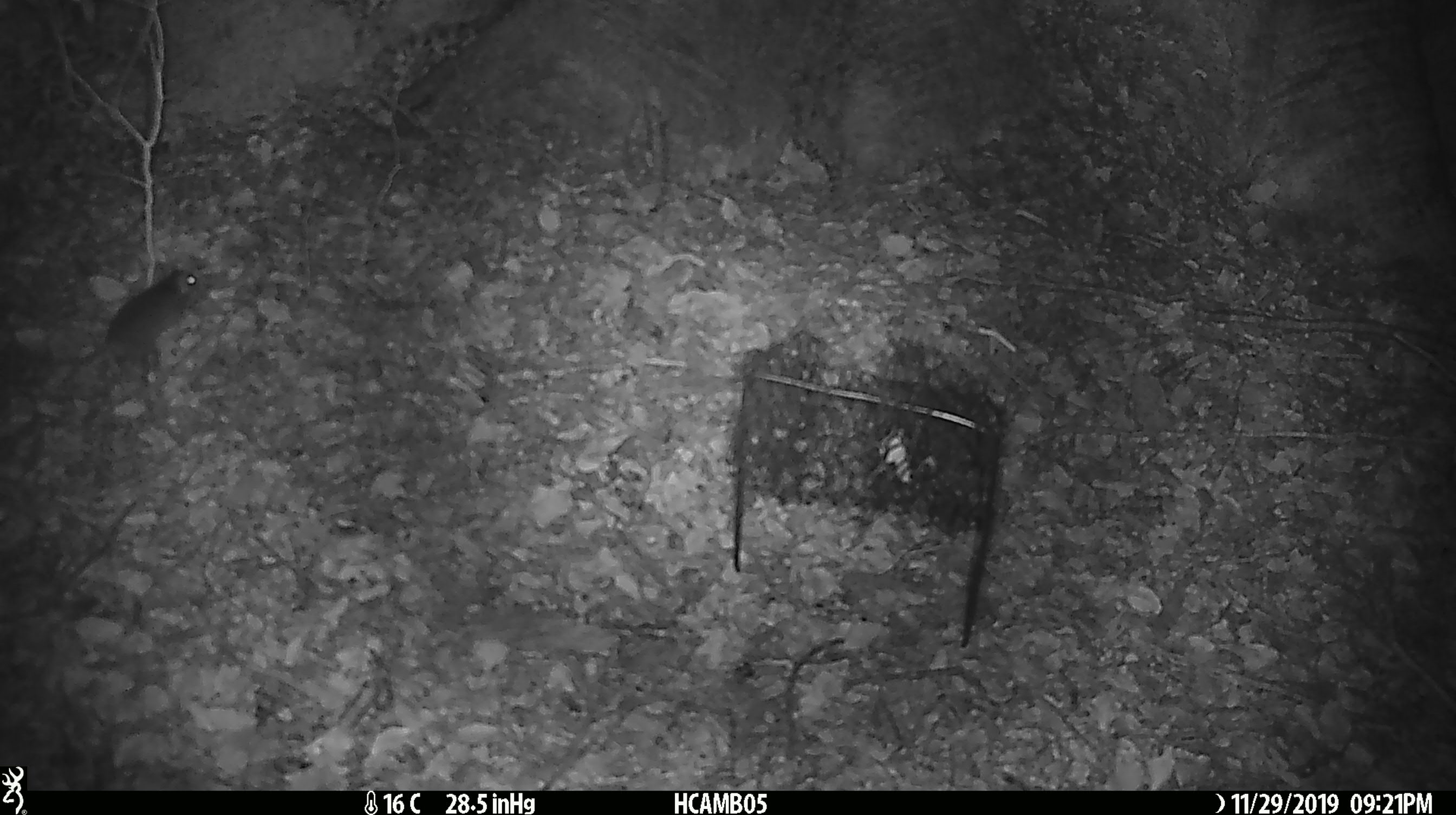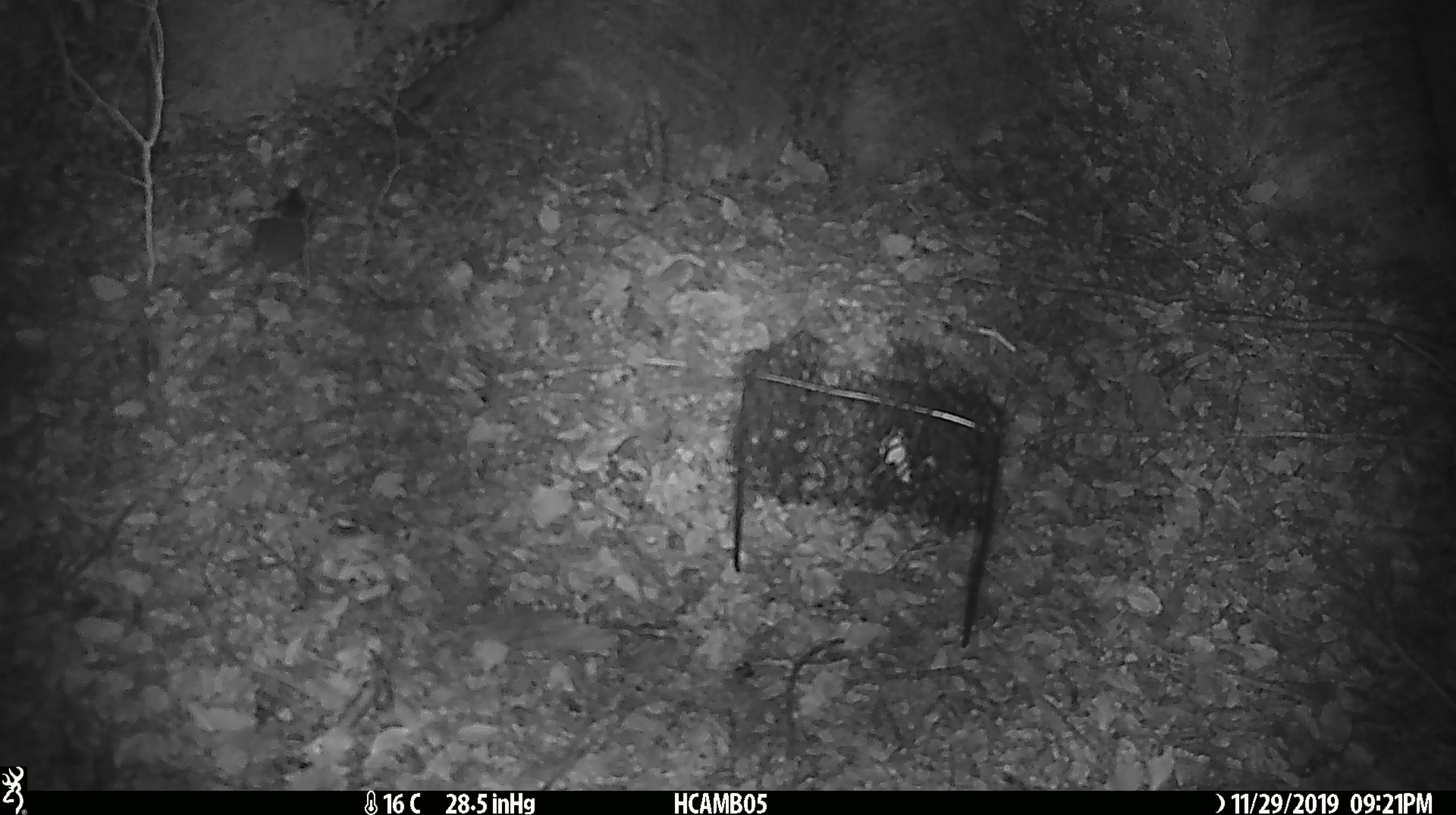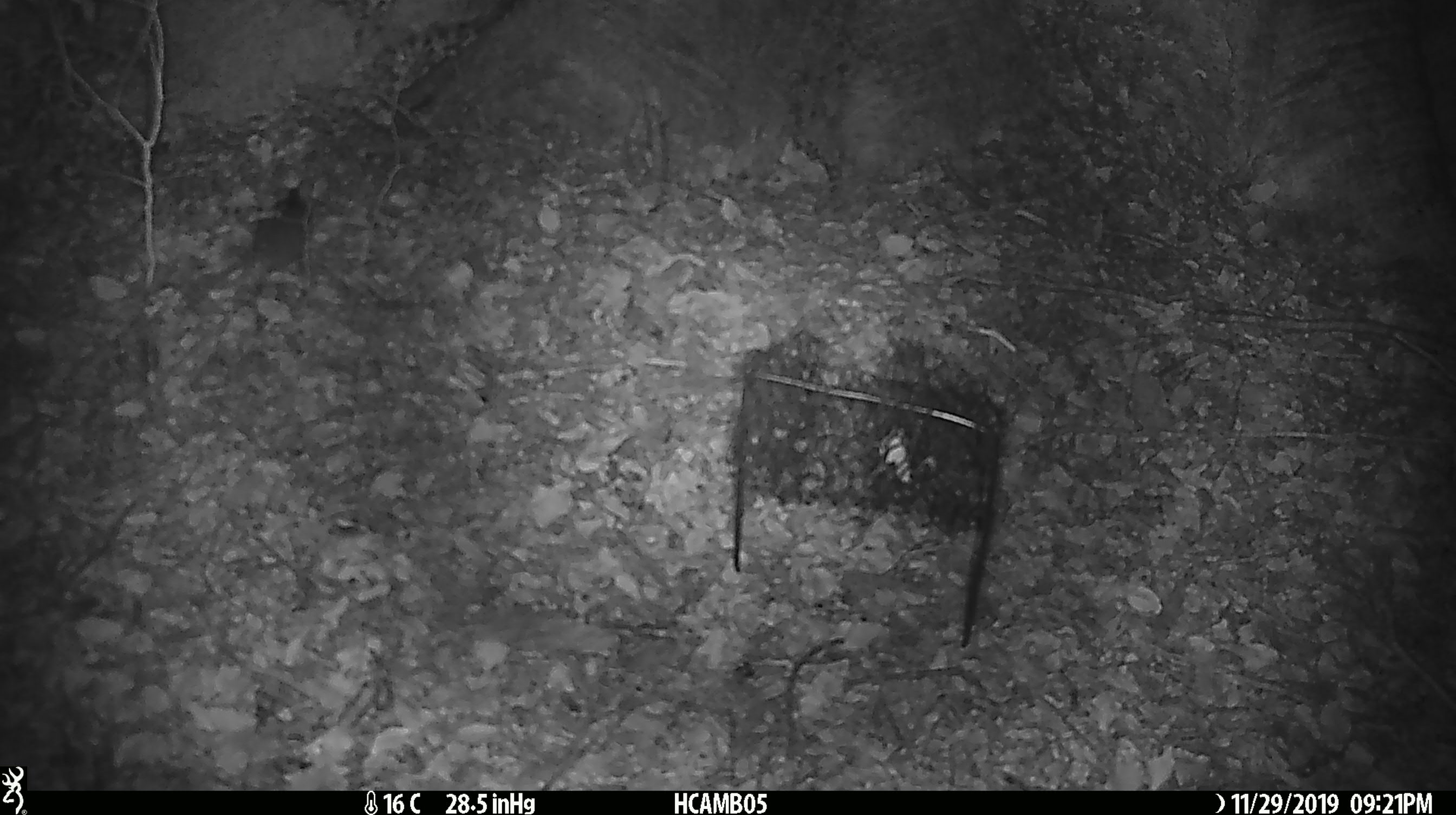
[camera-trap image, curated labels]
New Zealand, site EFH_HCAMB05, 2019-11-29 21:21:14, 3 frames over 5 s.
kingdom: Animalia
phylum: Chordata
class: Mammalia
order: Rodentia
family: Muridae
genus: Mus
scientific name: Mus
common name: mouse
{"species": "mouse (Mus)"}